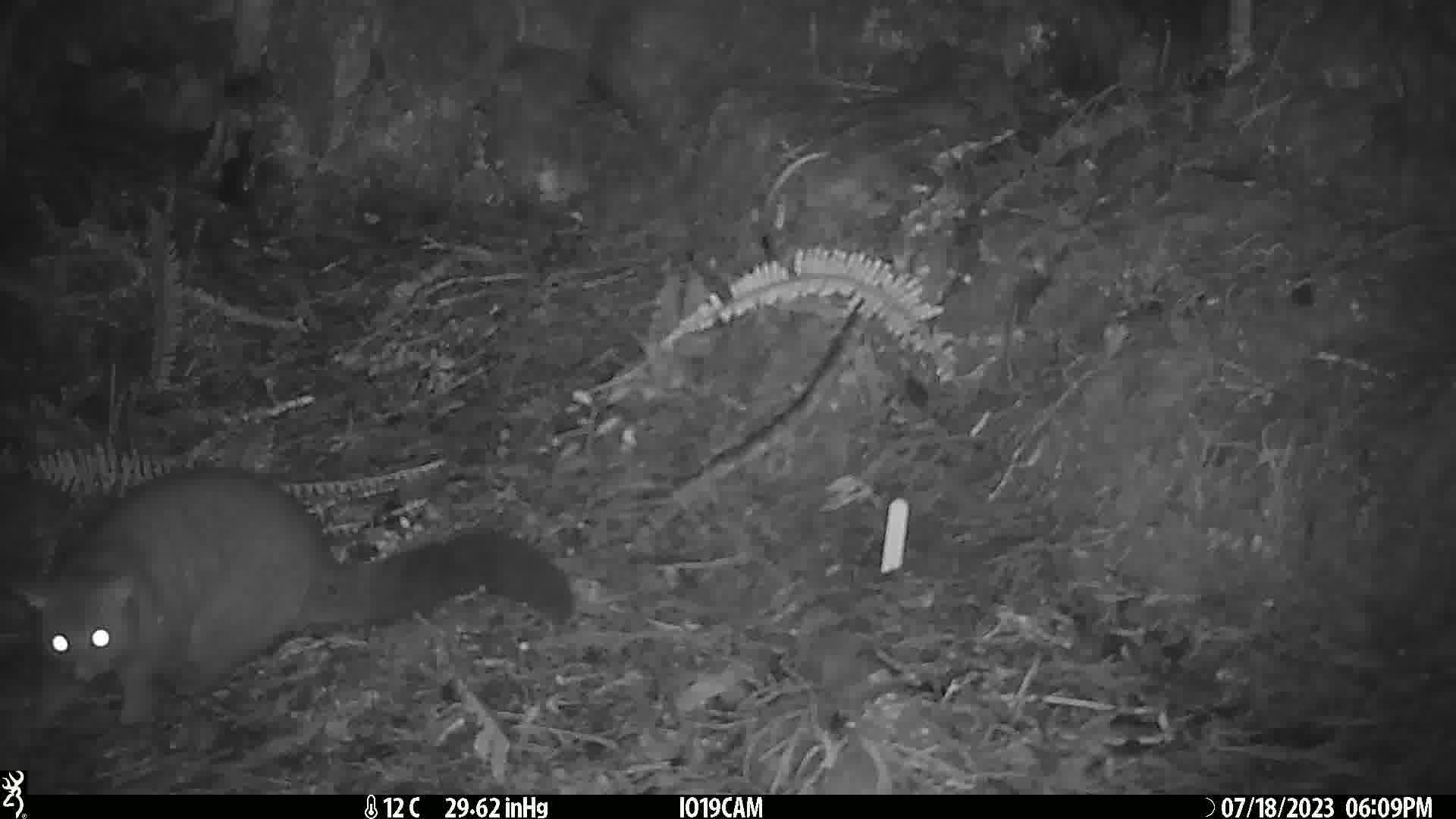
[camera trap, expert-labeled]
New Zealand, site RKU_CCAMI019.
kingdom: Animalia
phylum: Chordata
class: Mammalia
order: Diprotodontia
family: Phalangeridae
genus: Trichosurus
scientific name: Trichosurus vulpecula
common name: common brushtail possum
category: possum